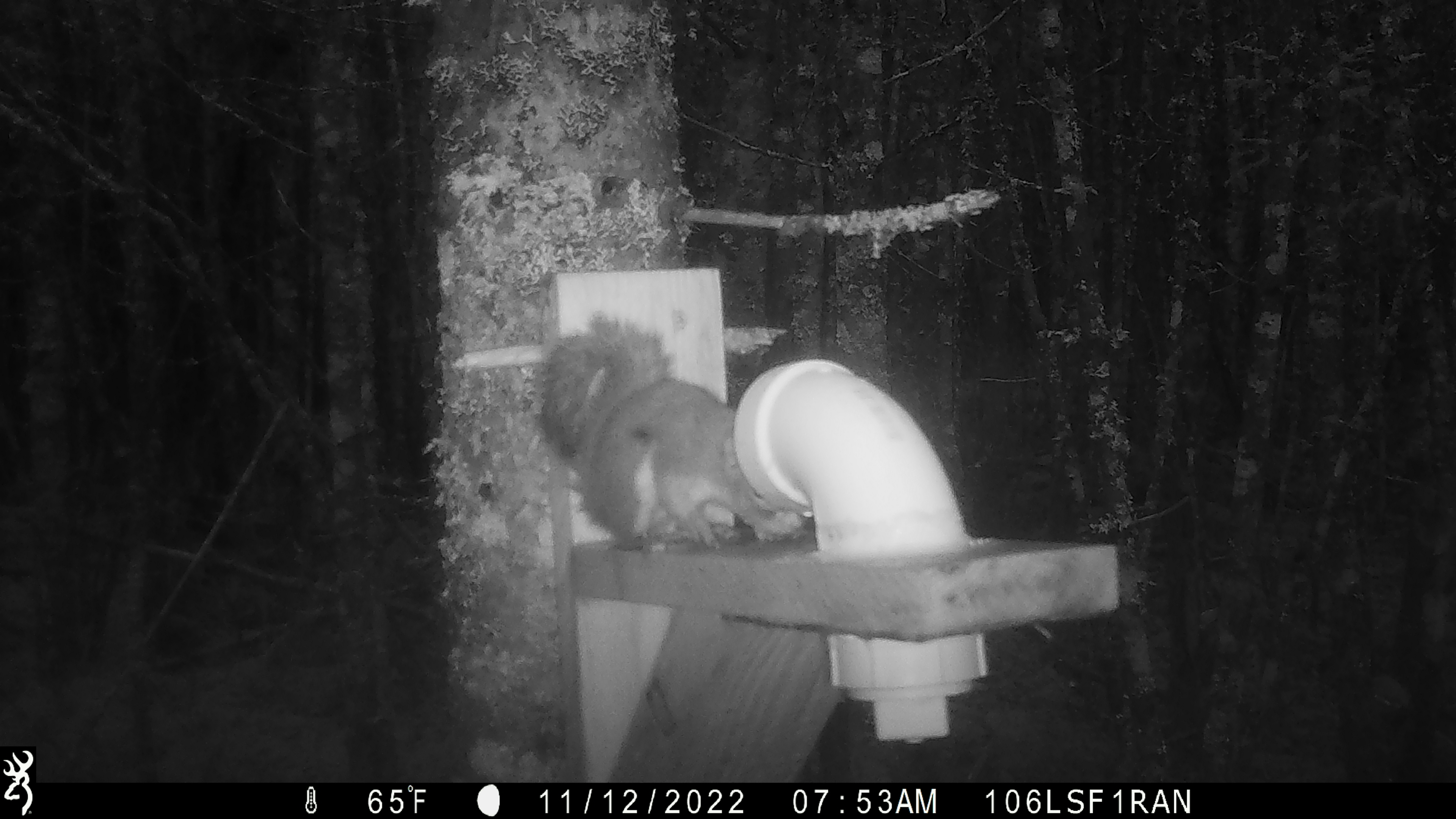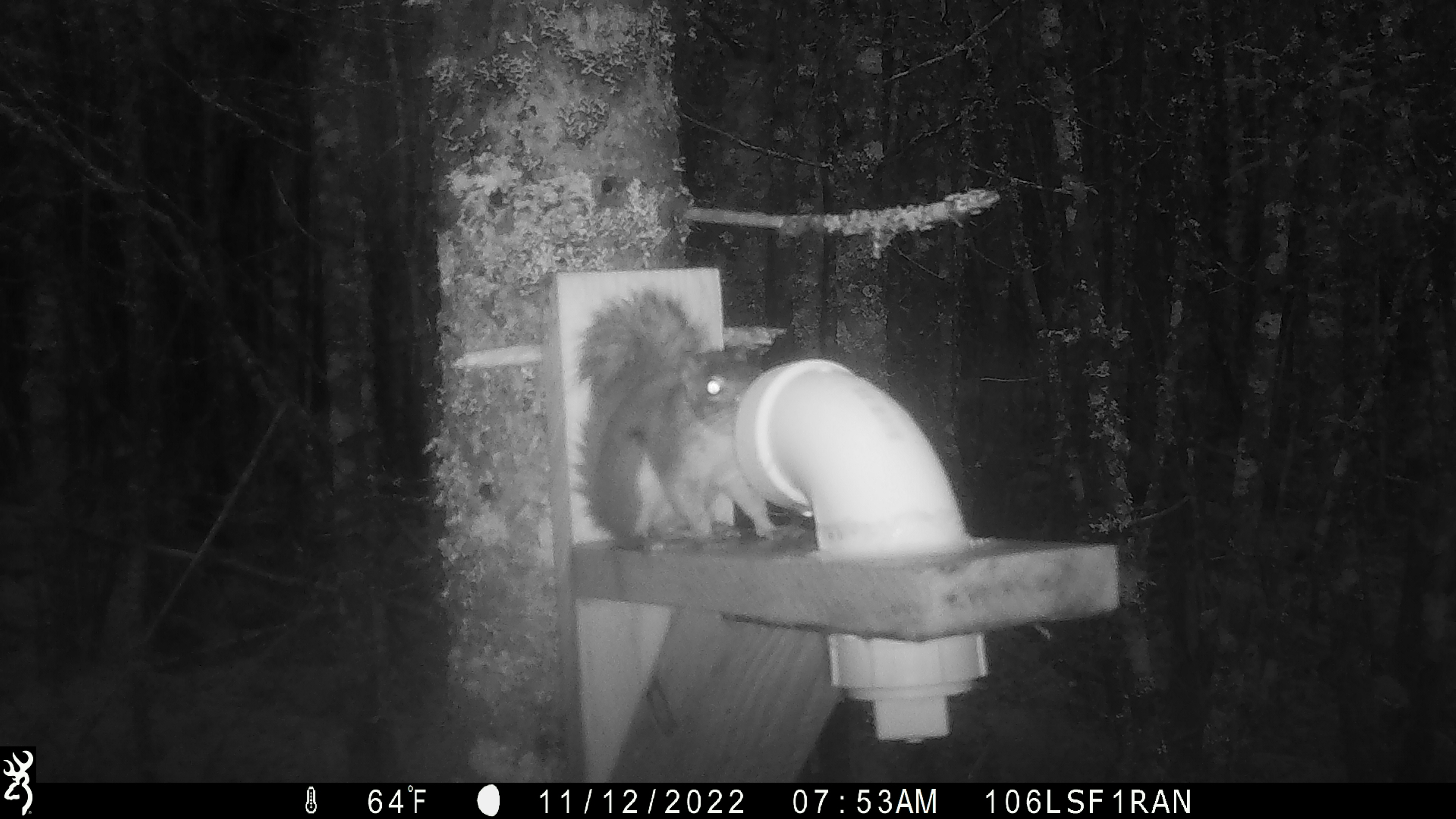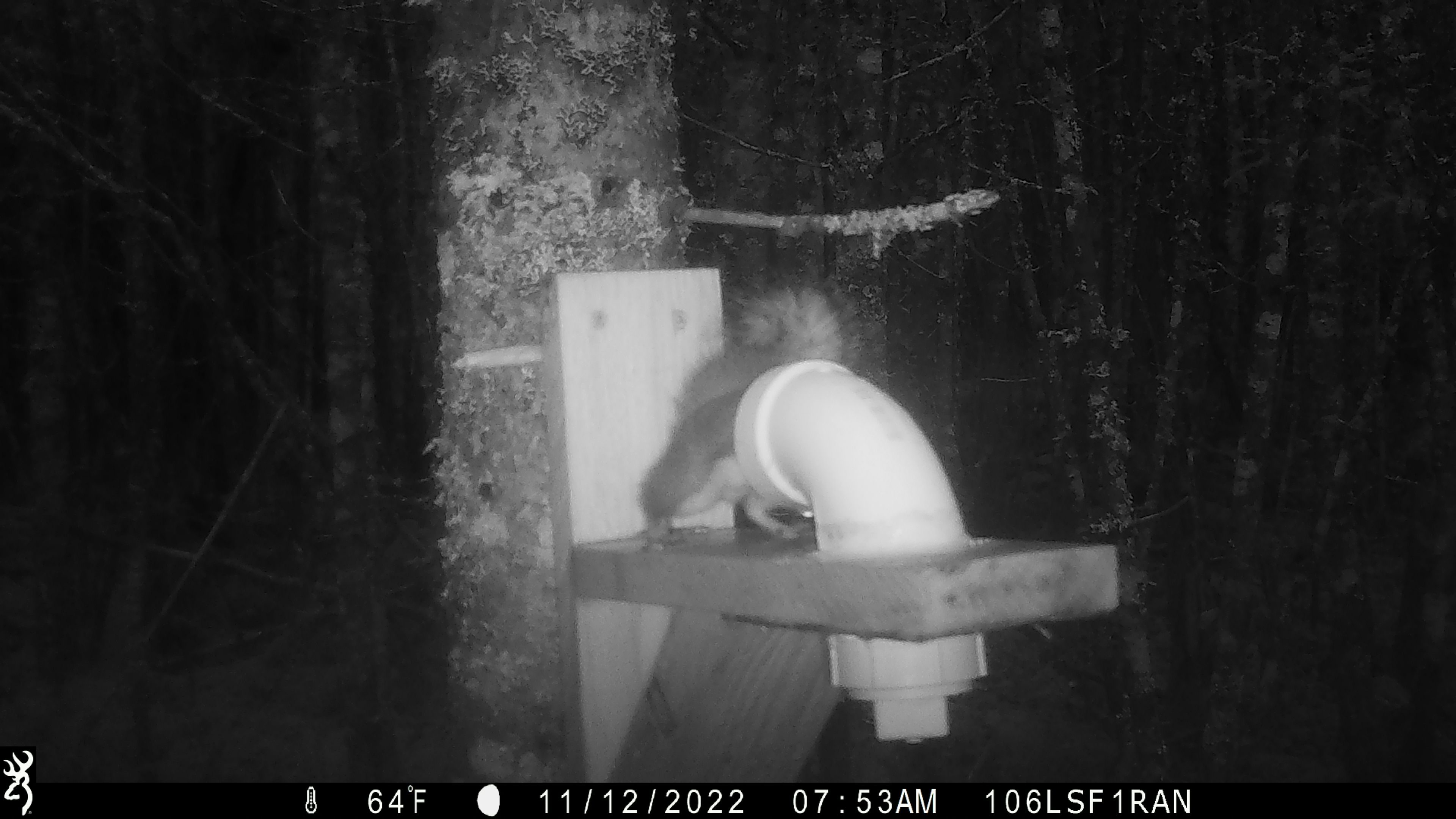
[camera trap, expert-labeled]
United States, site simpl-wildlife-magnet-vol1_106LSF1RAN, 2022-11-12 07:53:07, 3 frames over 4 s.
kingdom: Animalia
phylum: Chordata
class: Mammalia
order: Rodentia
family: Sciuridae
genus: Tamiasciurus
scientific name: Tamiasciurus hudsonicus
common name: red squirrel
Red squirrel (Tamiasciurus hudsonicus).